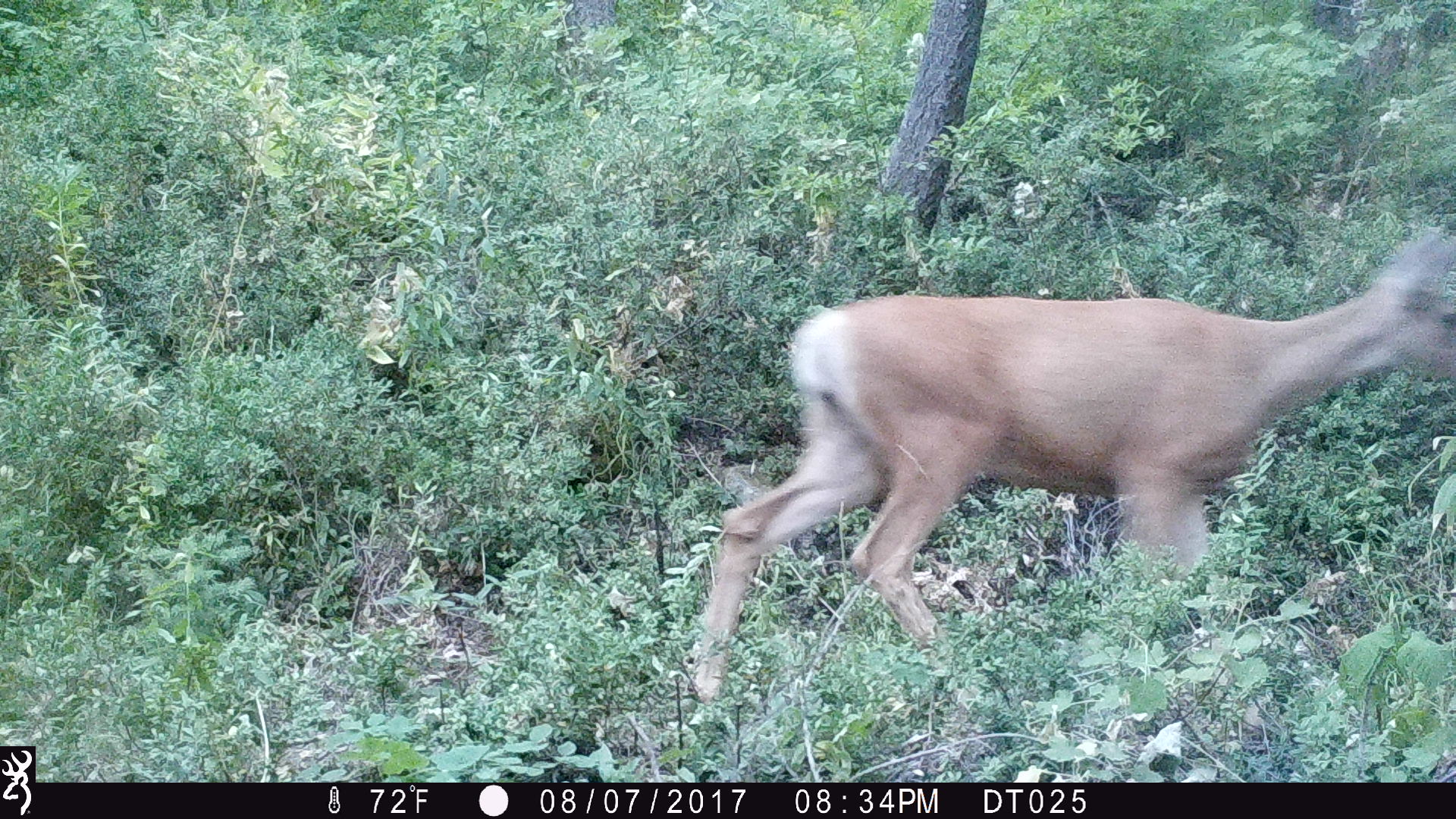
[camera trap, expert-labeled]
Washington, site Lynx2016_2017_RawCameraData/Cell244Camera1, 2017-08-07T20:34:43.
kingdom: Animalia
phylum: Chordata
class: Mammalia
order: Artiodactyla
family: Cervidae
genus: Odocoileus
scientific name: Odocoileus hemionus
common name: mule deer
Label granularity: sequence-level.